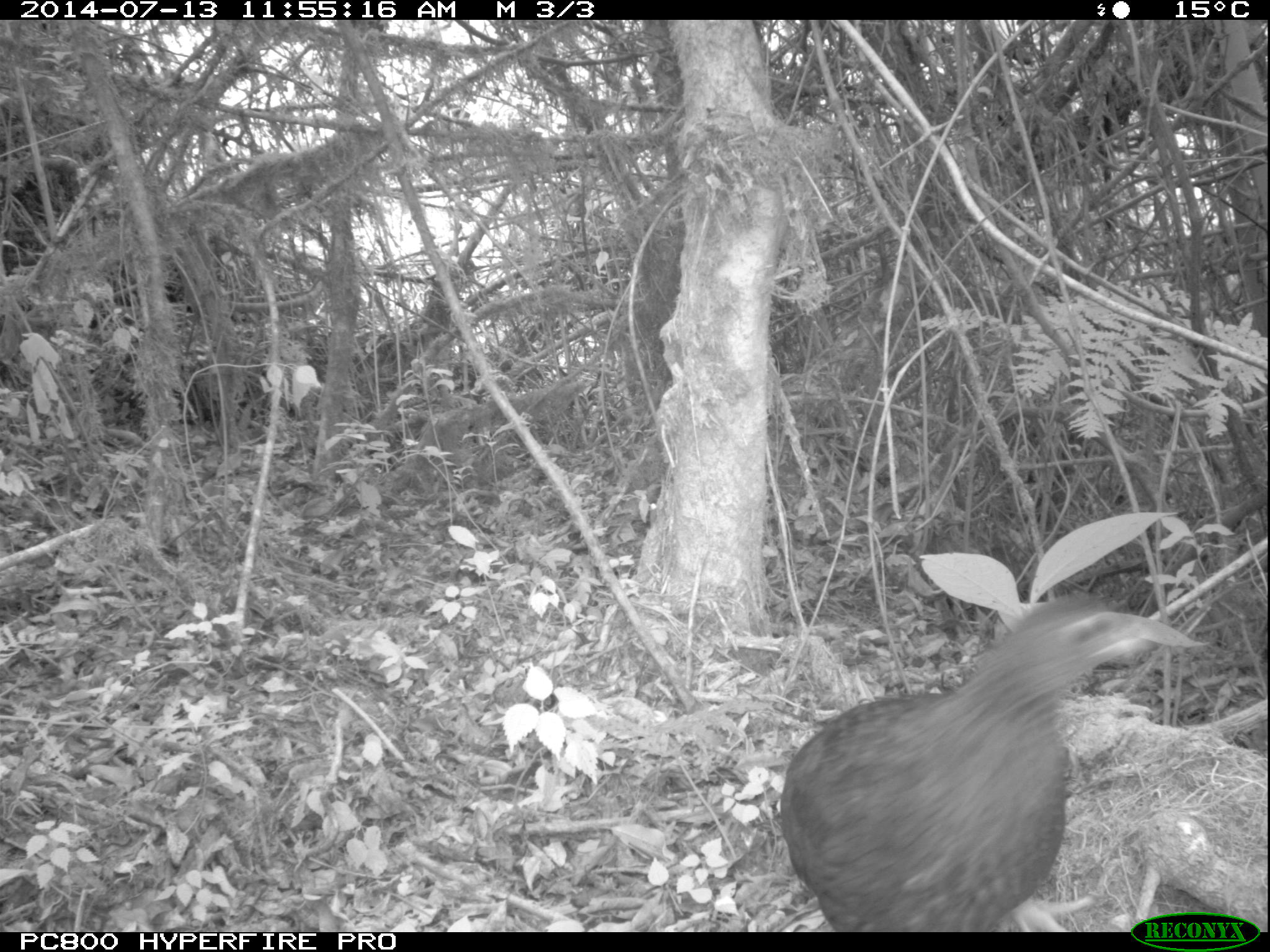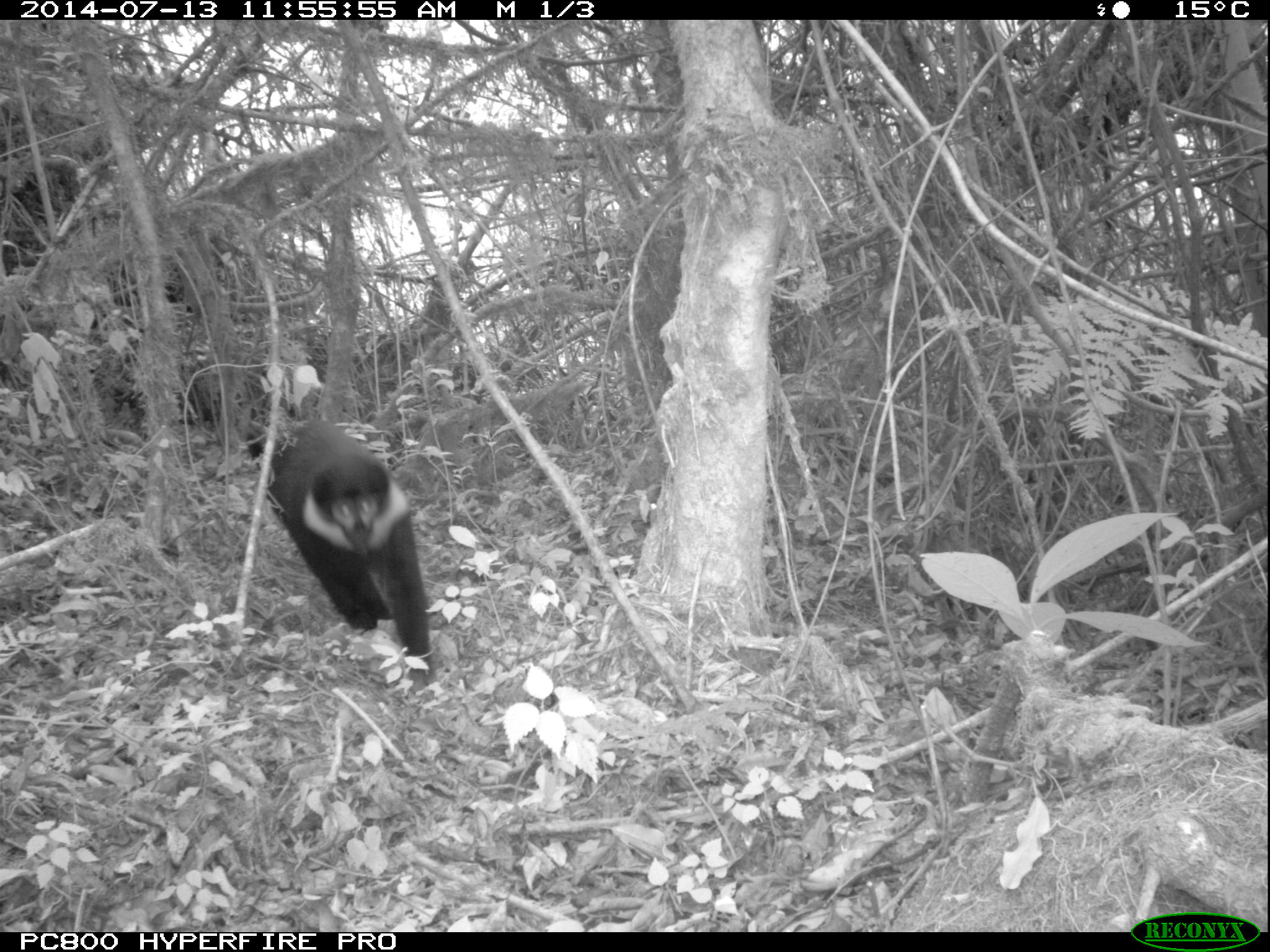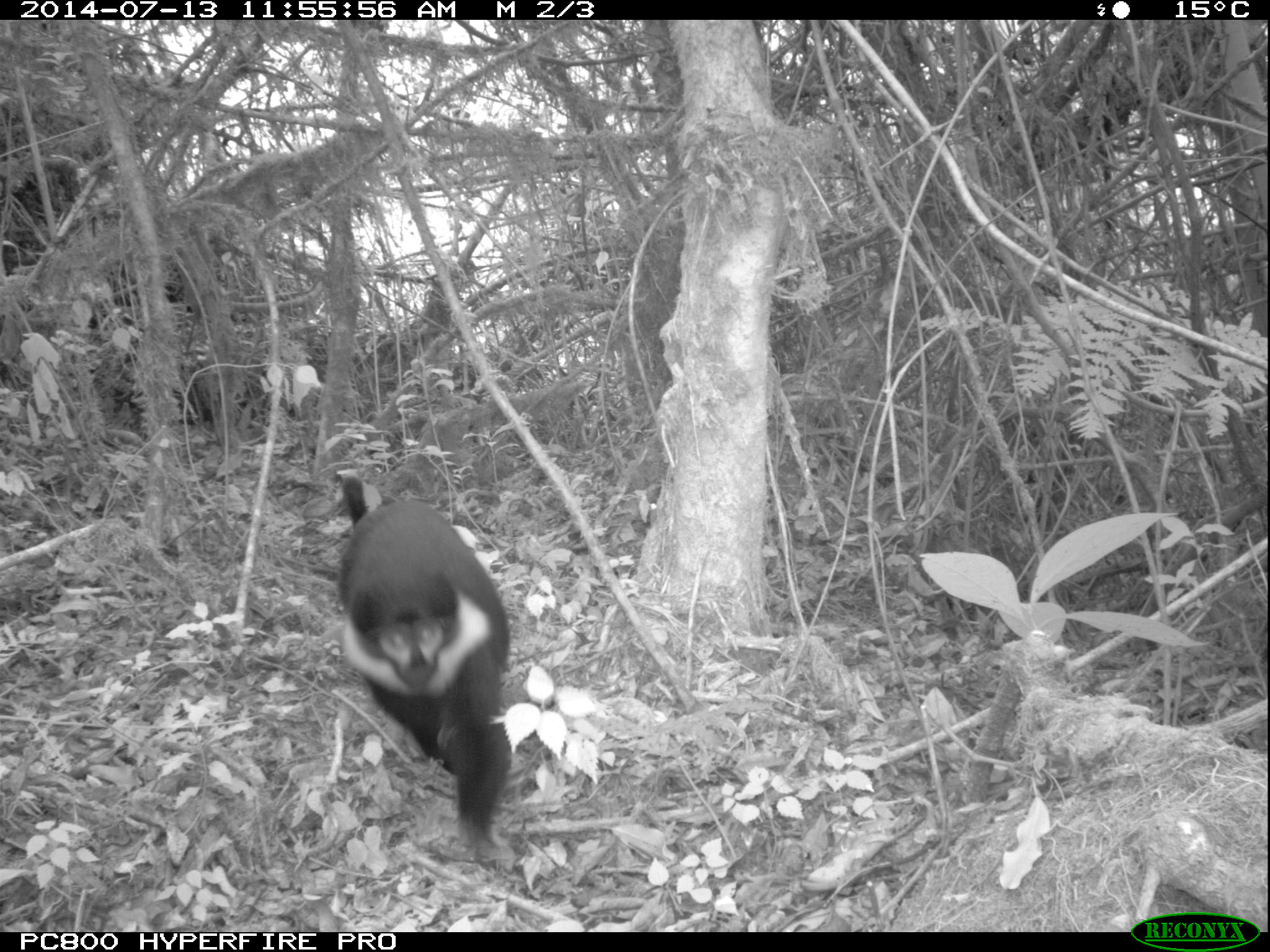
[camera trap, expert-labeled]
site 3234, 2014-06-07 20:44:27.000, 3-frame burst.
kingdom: Animalia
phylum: Chordata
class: Aves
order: Galliformes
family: Phasianidae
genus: Pternistis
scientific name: Pternistis nobilis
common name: handsome francolin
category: francolinus nobilis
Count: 1.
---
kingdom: Animalia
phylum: Chordata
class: Mammalia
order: Primates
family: Cercopithecidae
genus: Allochrocebus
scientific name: Allochrocebus lhoesti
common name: l'hoest's monkey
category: cercopithecus lhoesti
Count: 1.